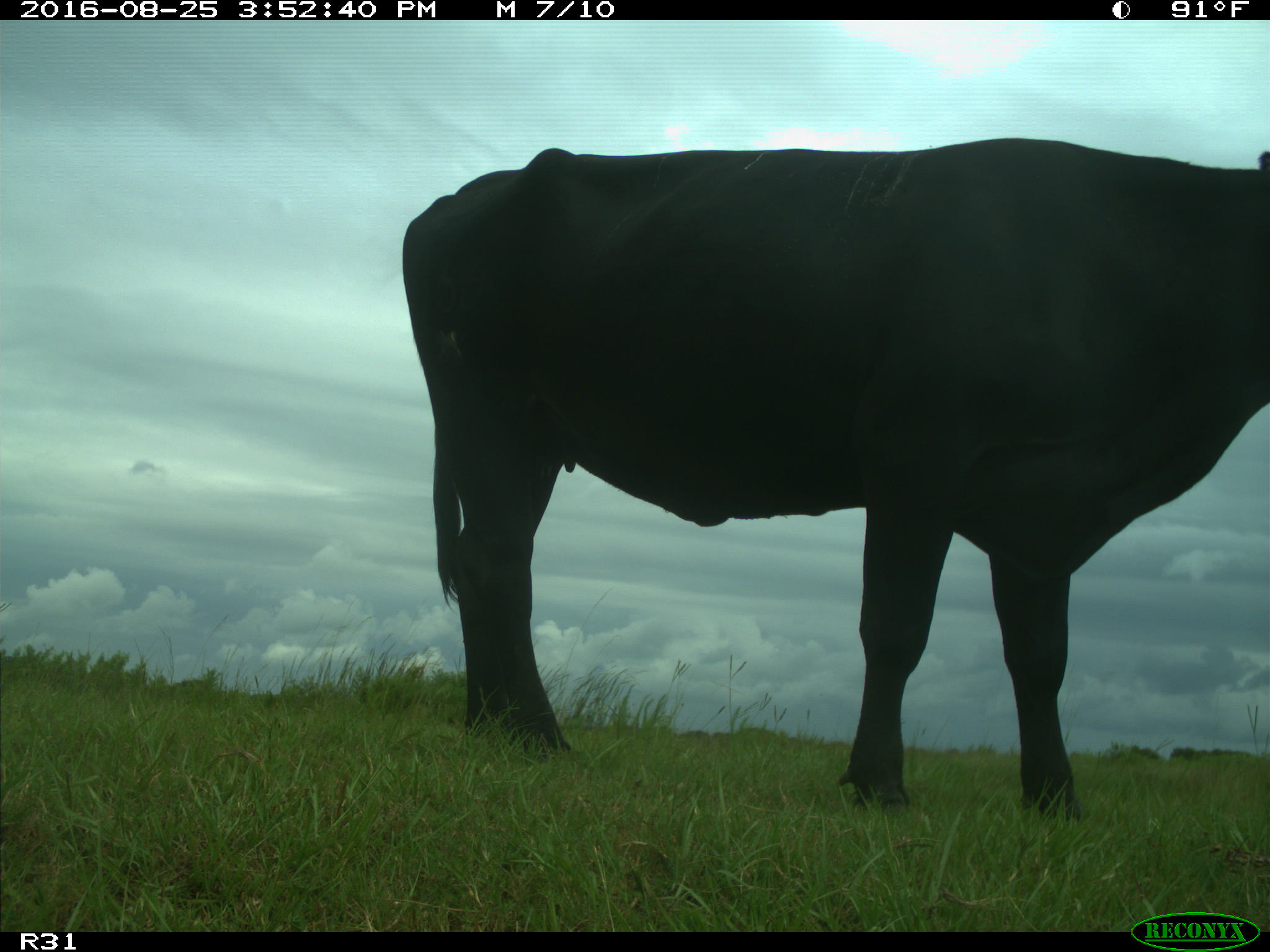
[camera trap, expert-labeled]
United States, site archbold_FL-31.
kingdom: Animalia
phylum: Chordata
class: Mammalia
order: Artiodactyla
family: Bovidae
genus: Bos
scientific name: Bos taurus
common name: domestic cow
Bos taurus (domestic cow).